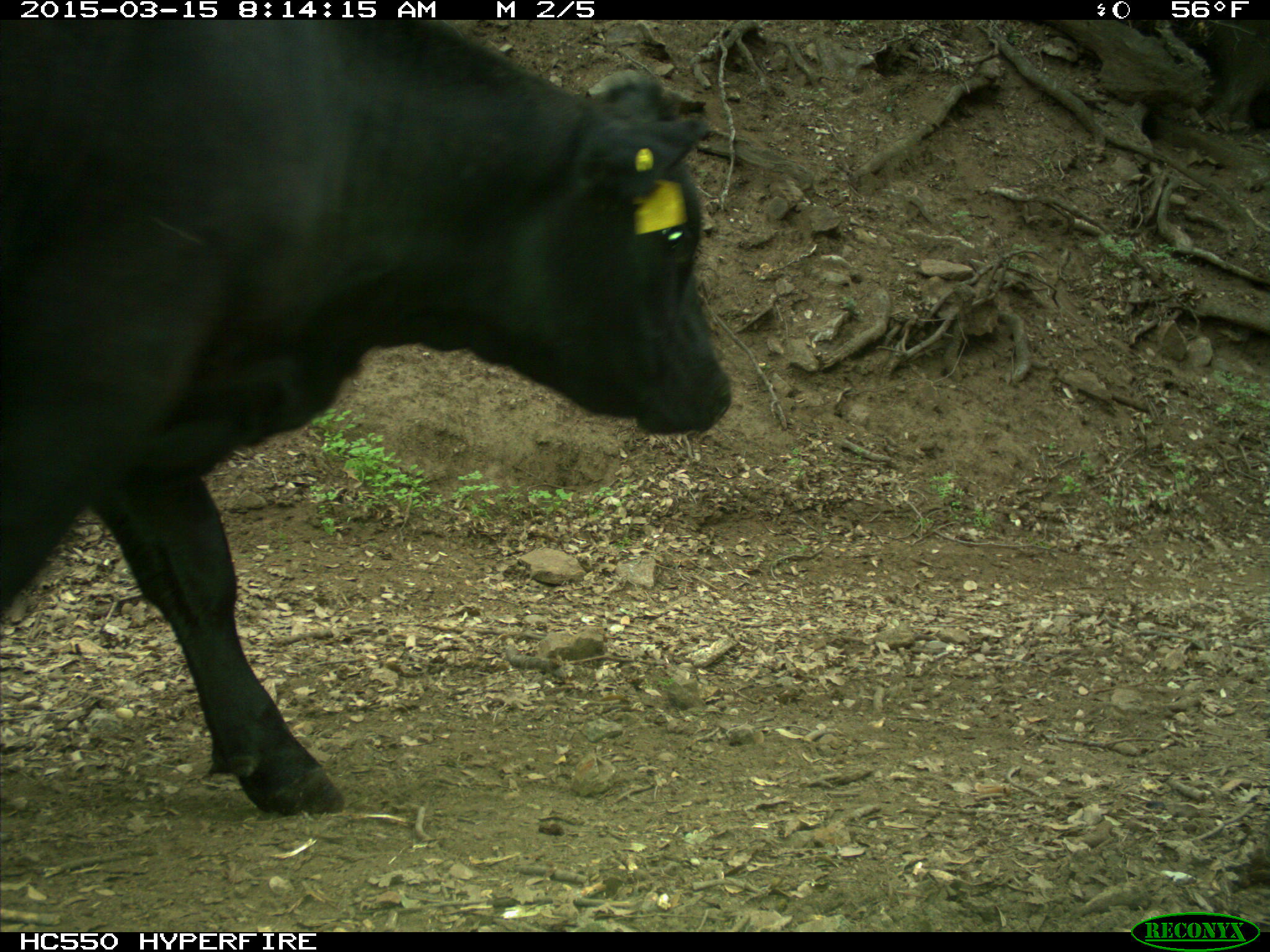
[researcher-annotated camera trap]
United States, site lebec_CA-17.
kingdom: Animalia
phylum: Chordata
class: Mammalia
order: Artiodactyla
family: Bovidae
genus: Bos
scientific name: Bos taurus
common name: domestic cow